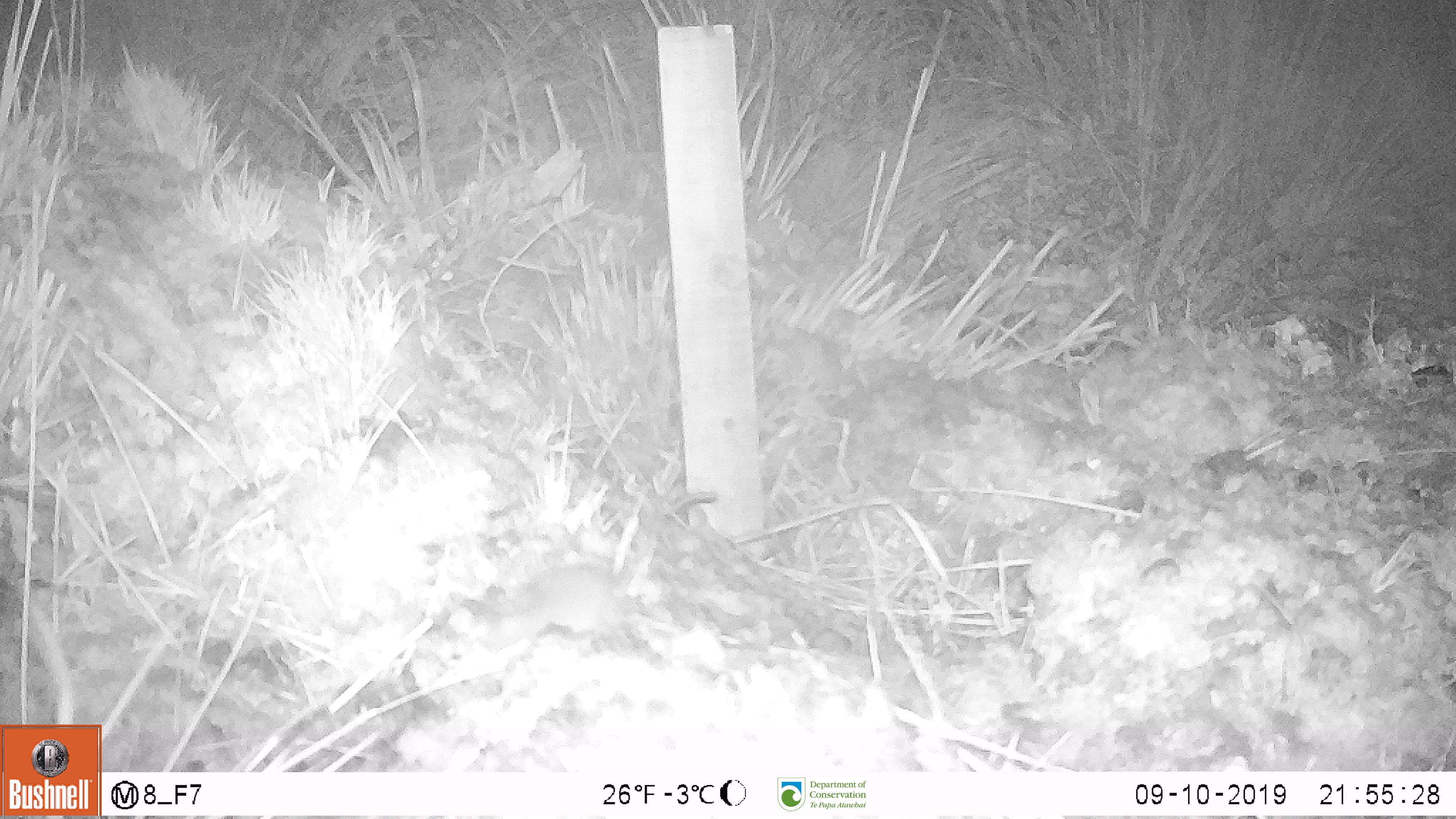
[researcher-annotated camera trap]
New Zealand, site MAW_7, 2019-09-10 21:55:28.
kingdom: Animalia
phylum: Chordata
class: Mammalia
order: Rodentia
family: Muridae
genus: Mus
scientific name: Mus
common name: mouse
Mouse (Mus).